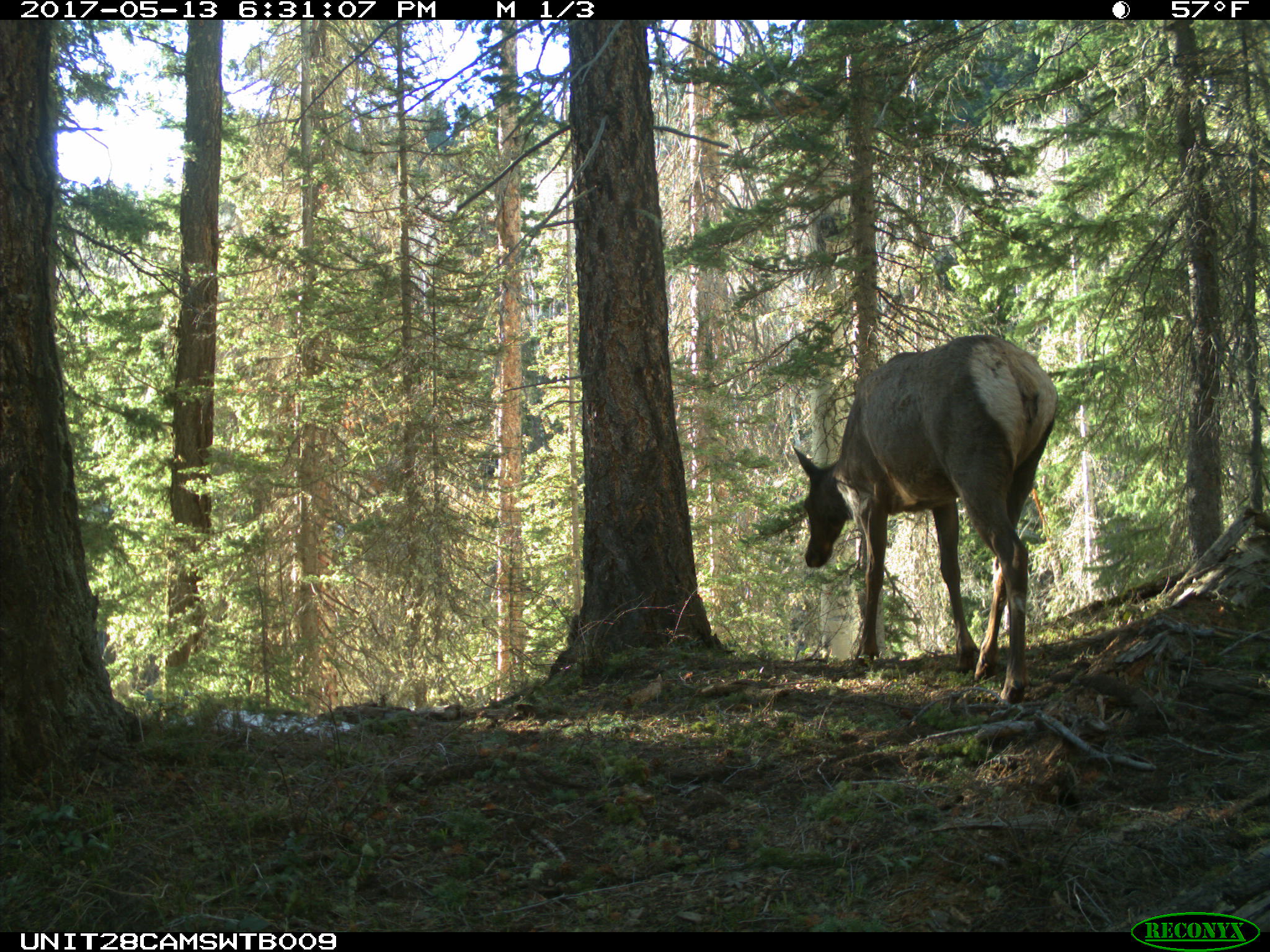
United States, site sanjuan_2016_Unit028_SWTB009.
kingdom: Animalia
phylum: Chordata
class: Mammalia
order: Artiodactyla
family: Cervidae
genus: Cervus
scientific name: Cervus elaphus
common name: red deer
Cervus elaphus (red deer).